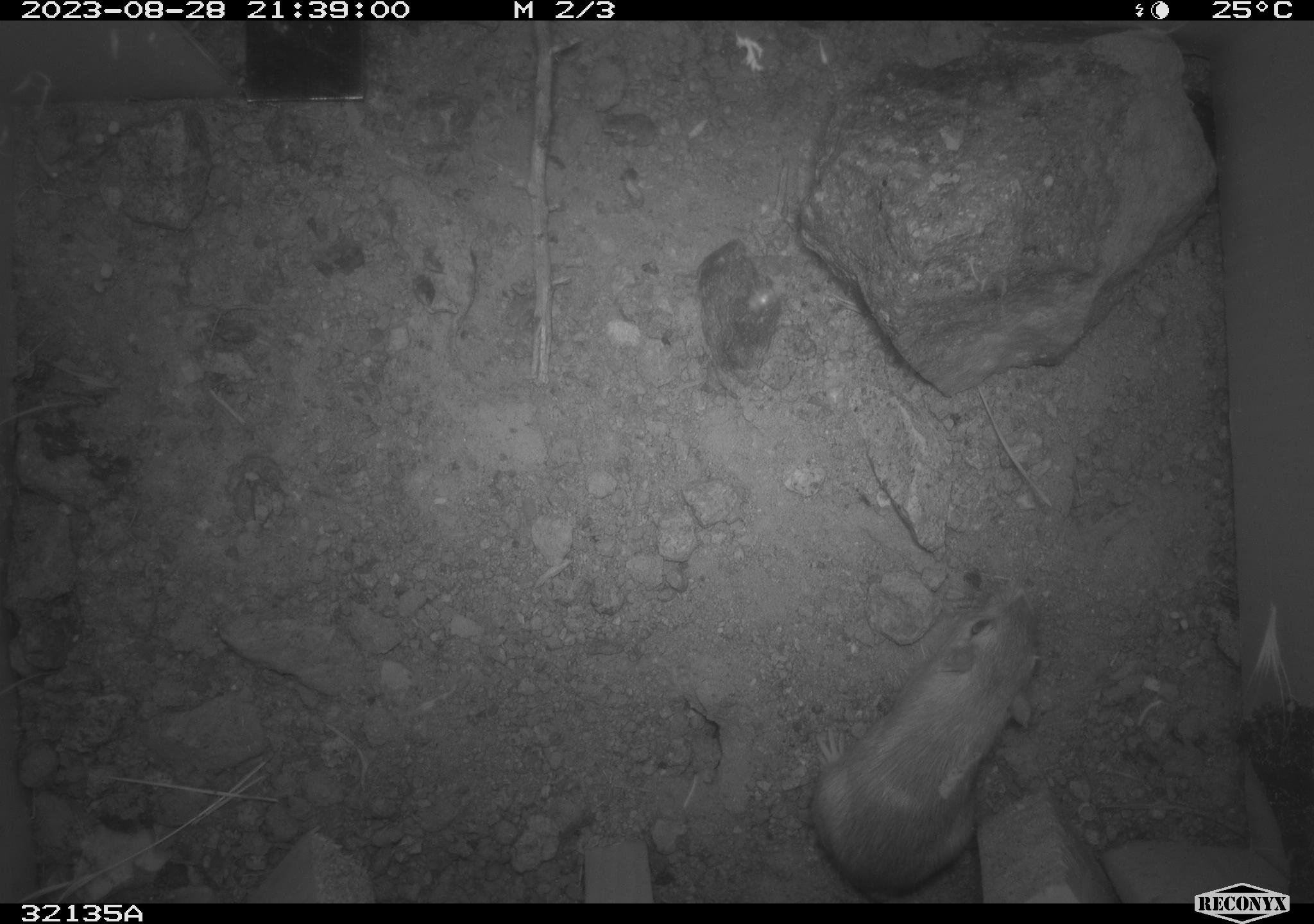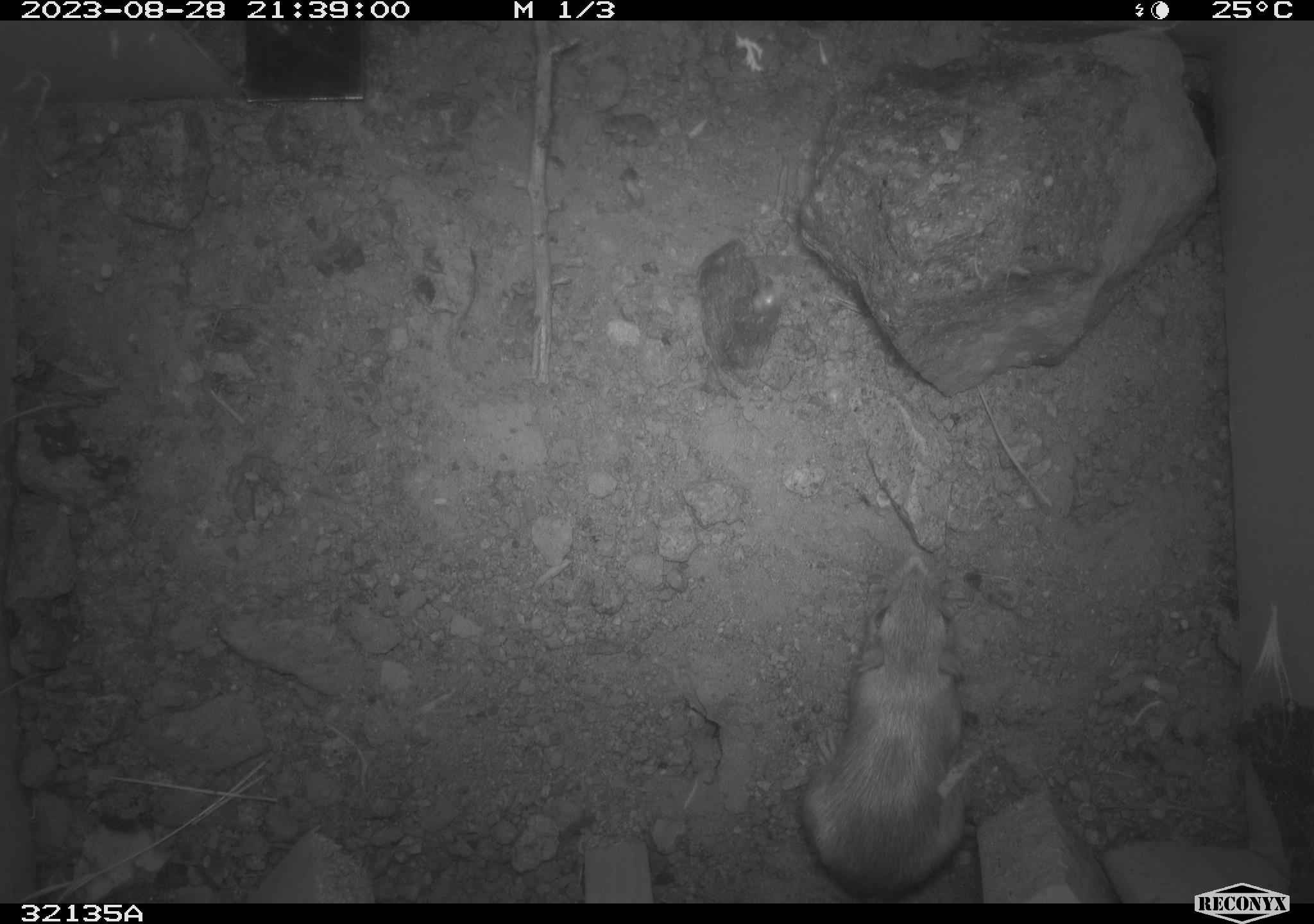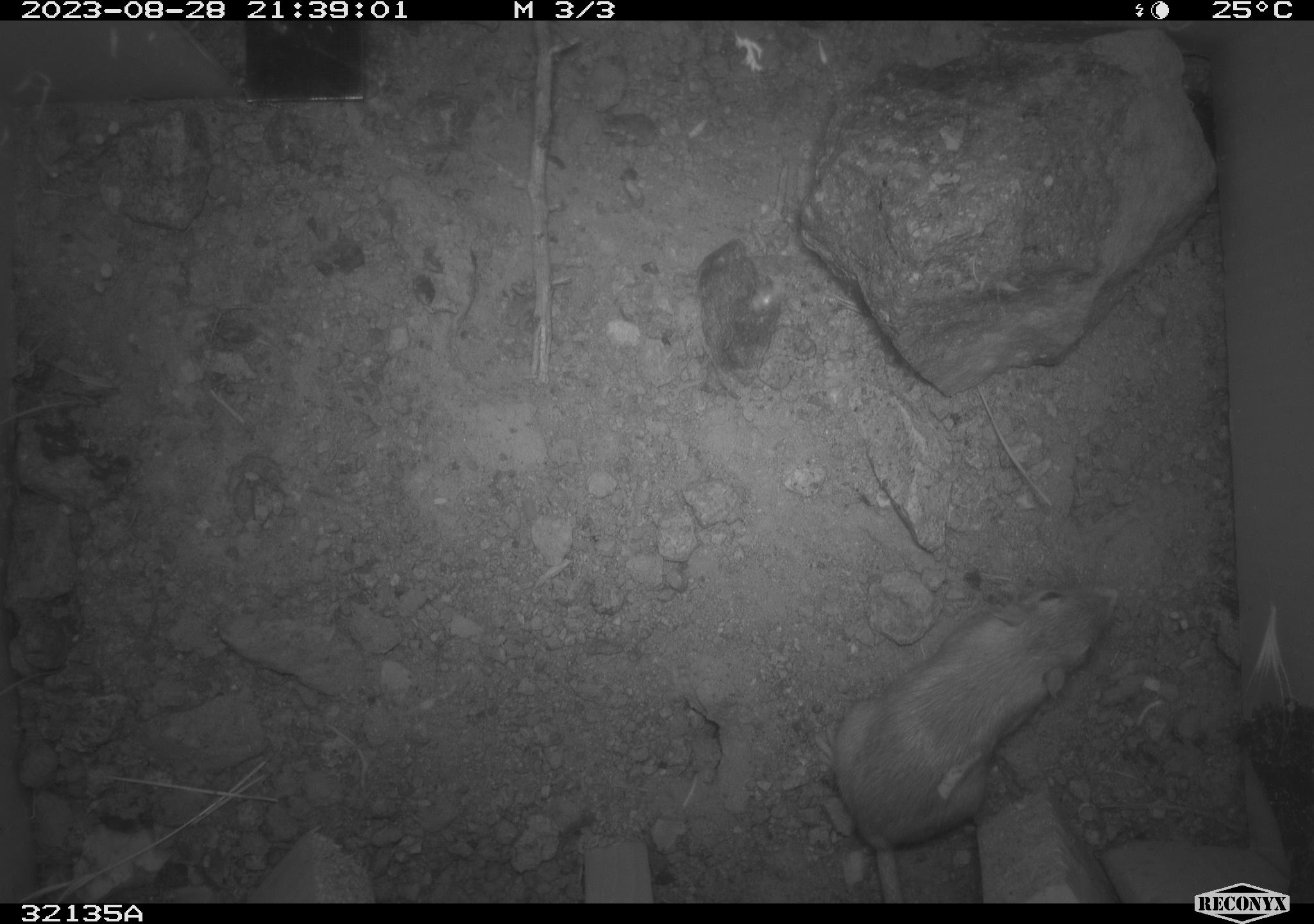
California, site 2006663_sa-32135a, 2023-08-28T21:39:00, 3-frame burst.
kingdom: Animalia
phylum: Chordata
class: Mammalia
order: Rodentia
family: Heteromyidae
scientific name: Heteromyidae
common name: kangaroo rats and pocket mice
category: heteromyidae family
Heteromyidae family (kangaroo rats and pocket mice) (Heteromyidae).